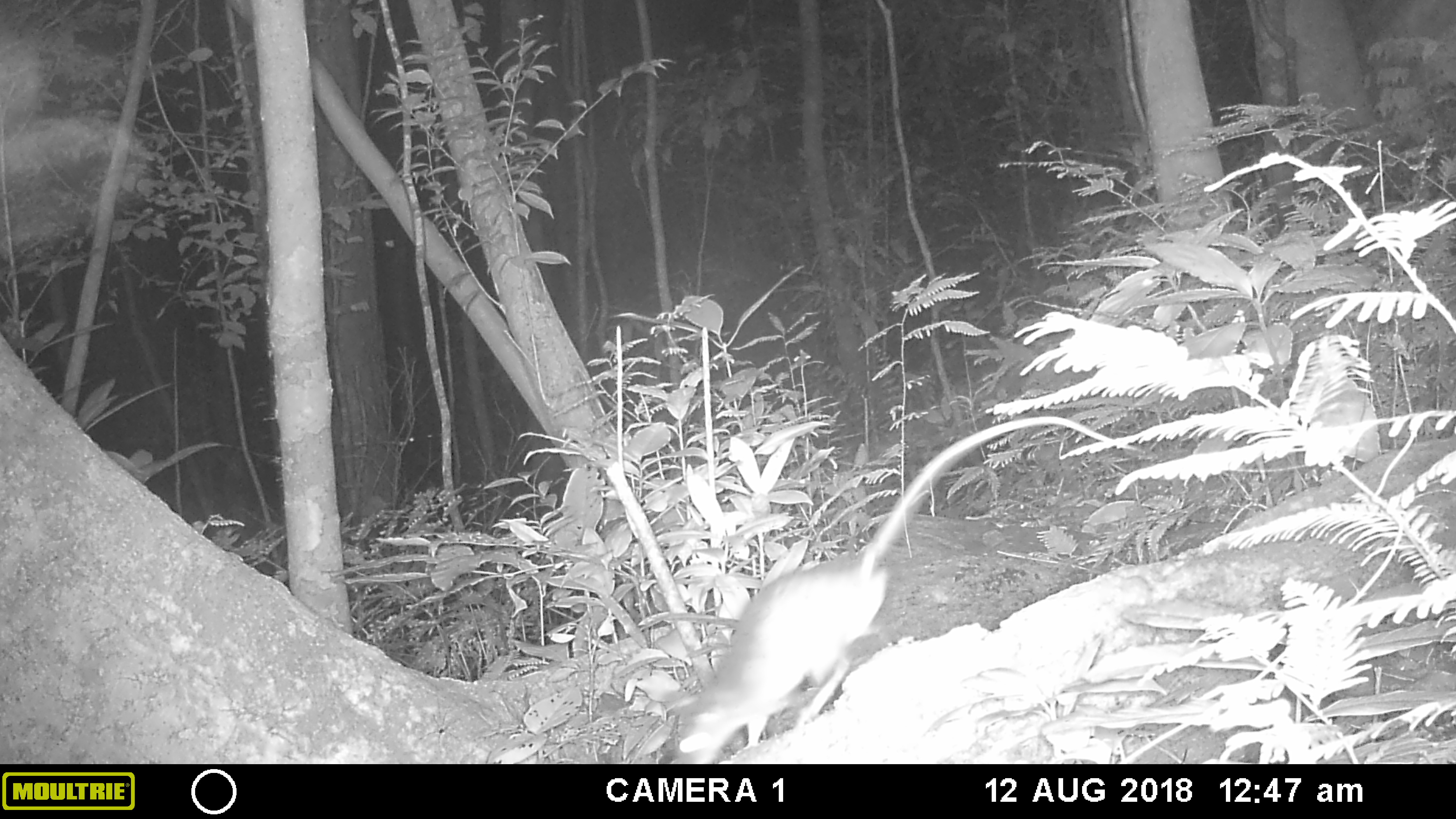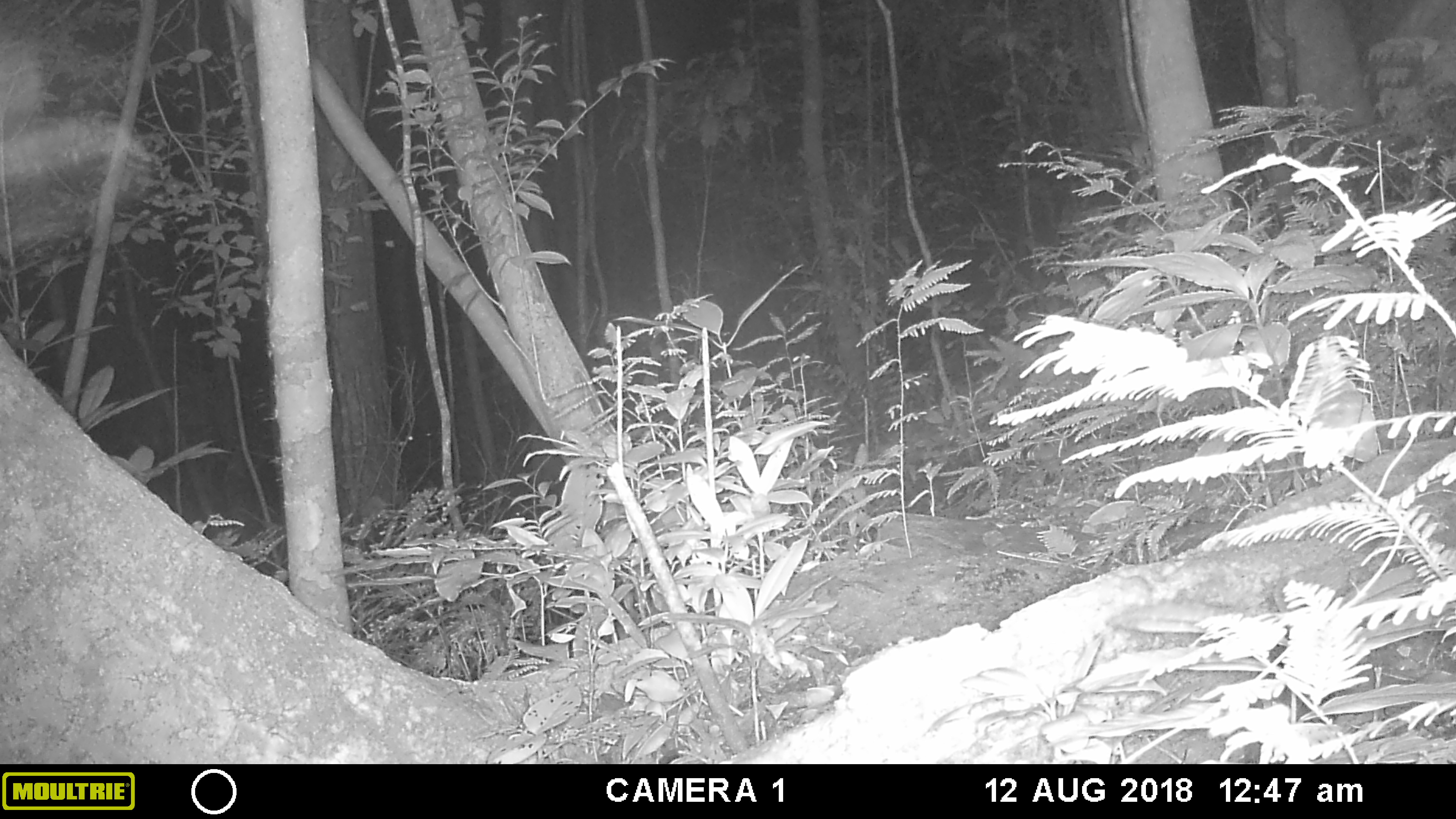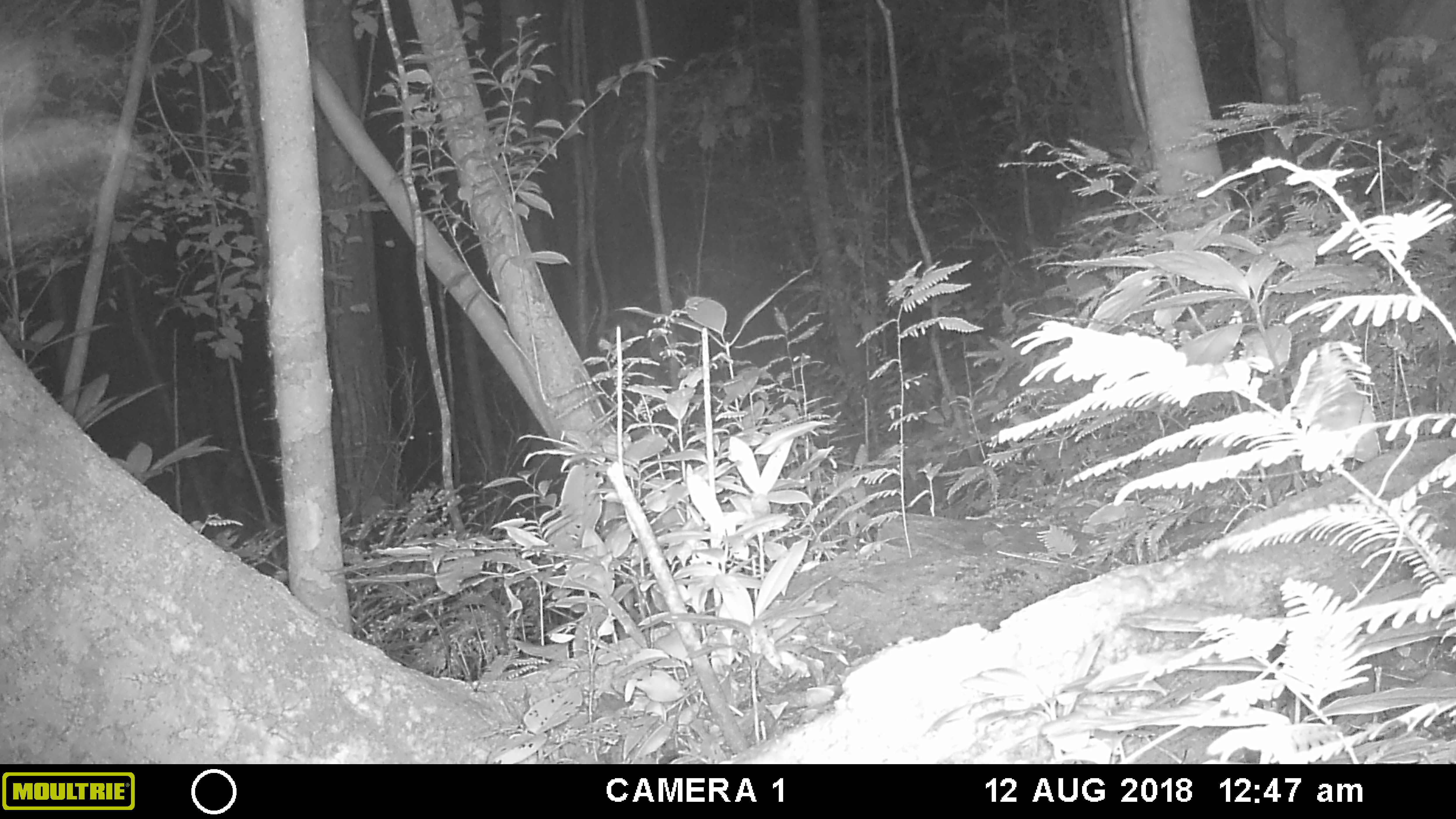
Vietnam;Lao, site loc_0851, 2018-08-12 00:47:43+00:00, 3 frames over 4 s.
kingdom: Animalia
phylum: Chordata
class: Mammalia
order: Rodentia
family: Muridae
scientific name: Muridae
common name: old-world mice and rats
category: unidentified murid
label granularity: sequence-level